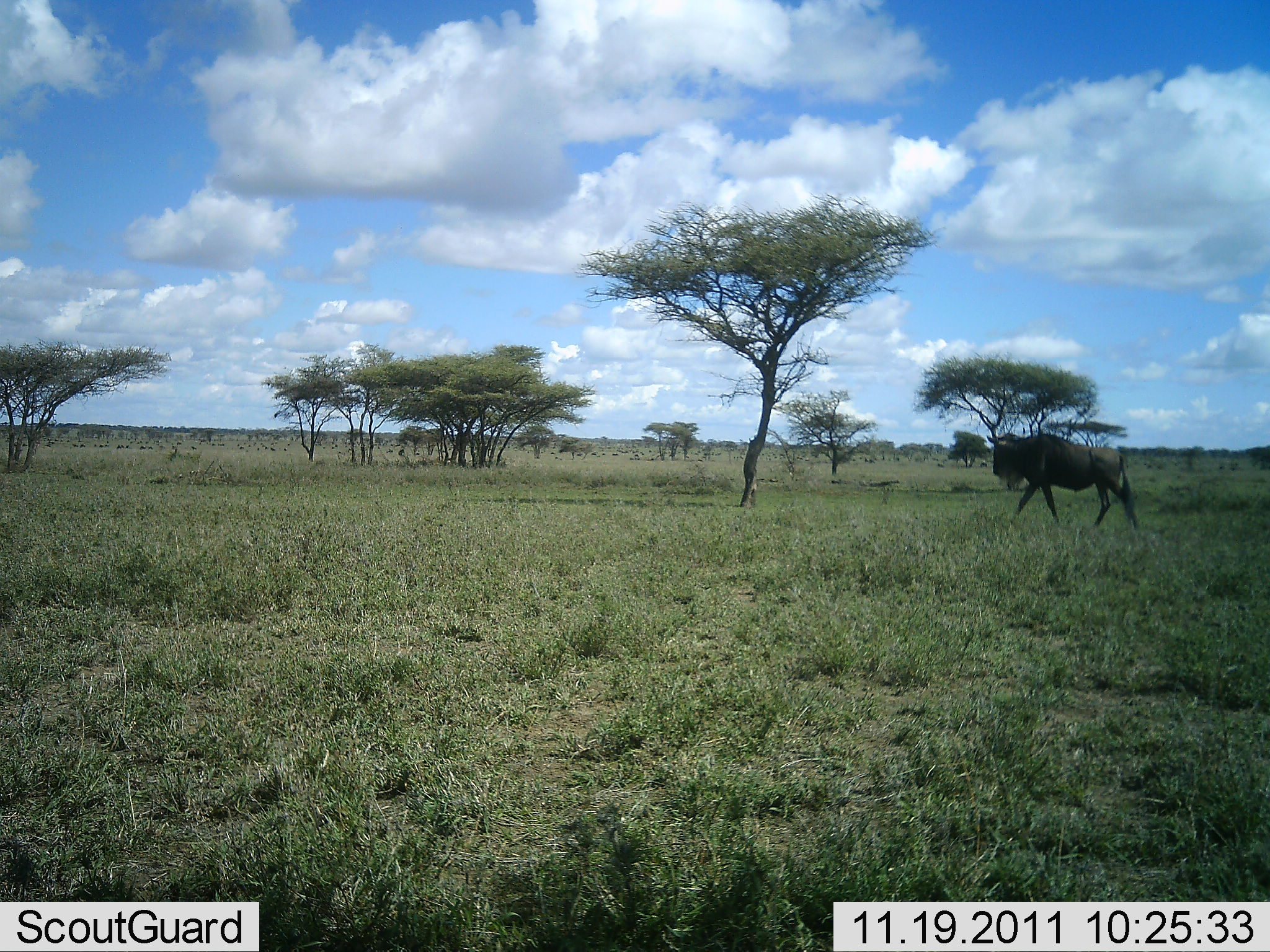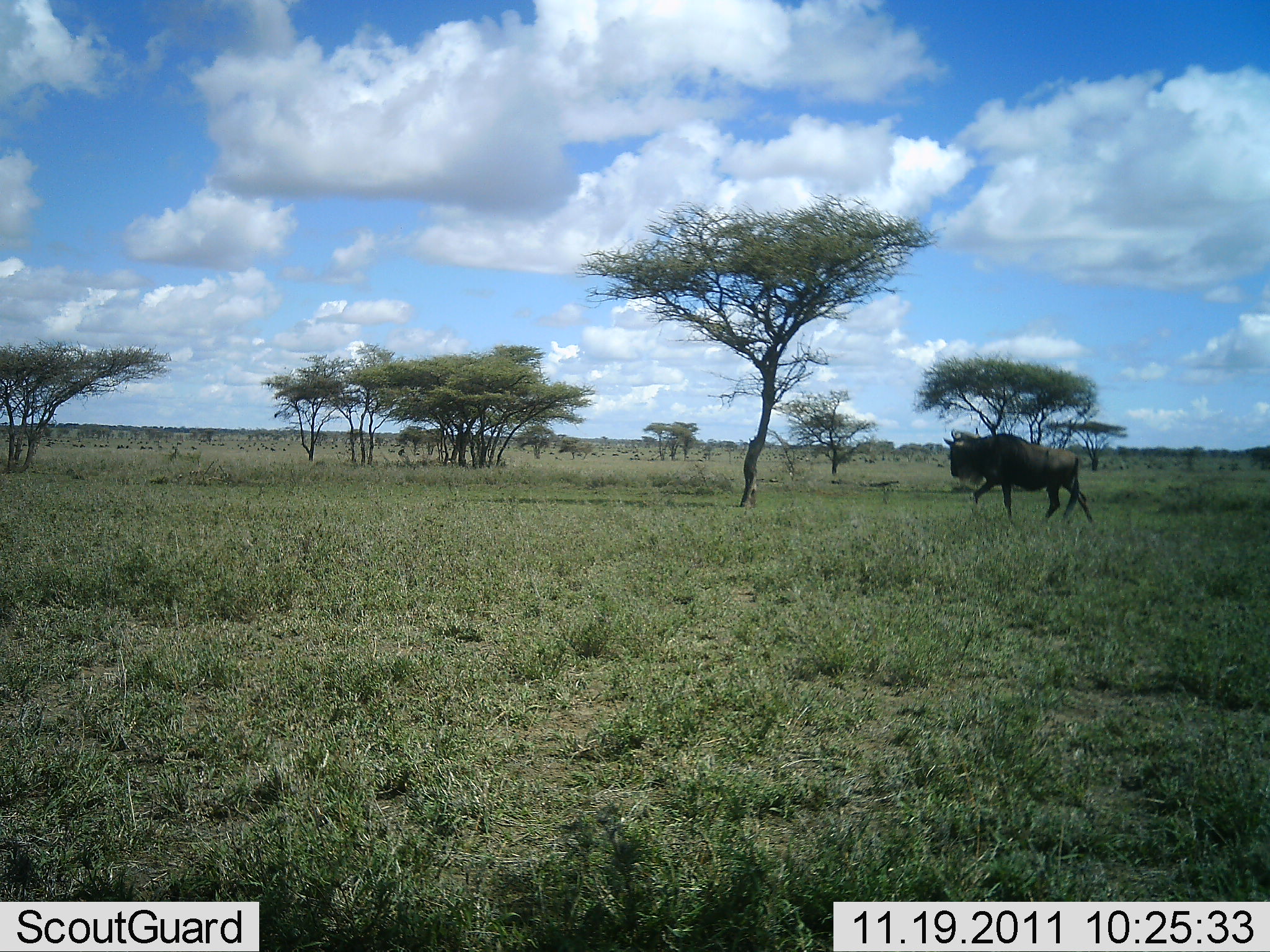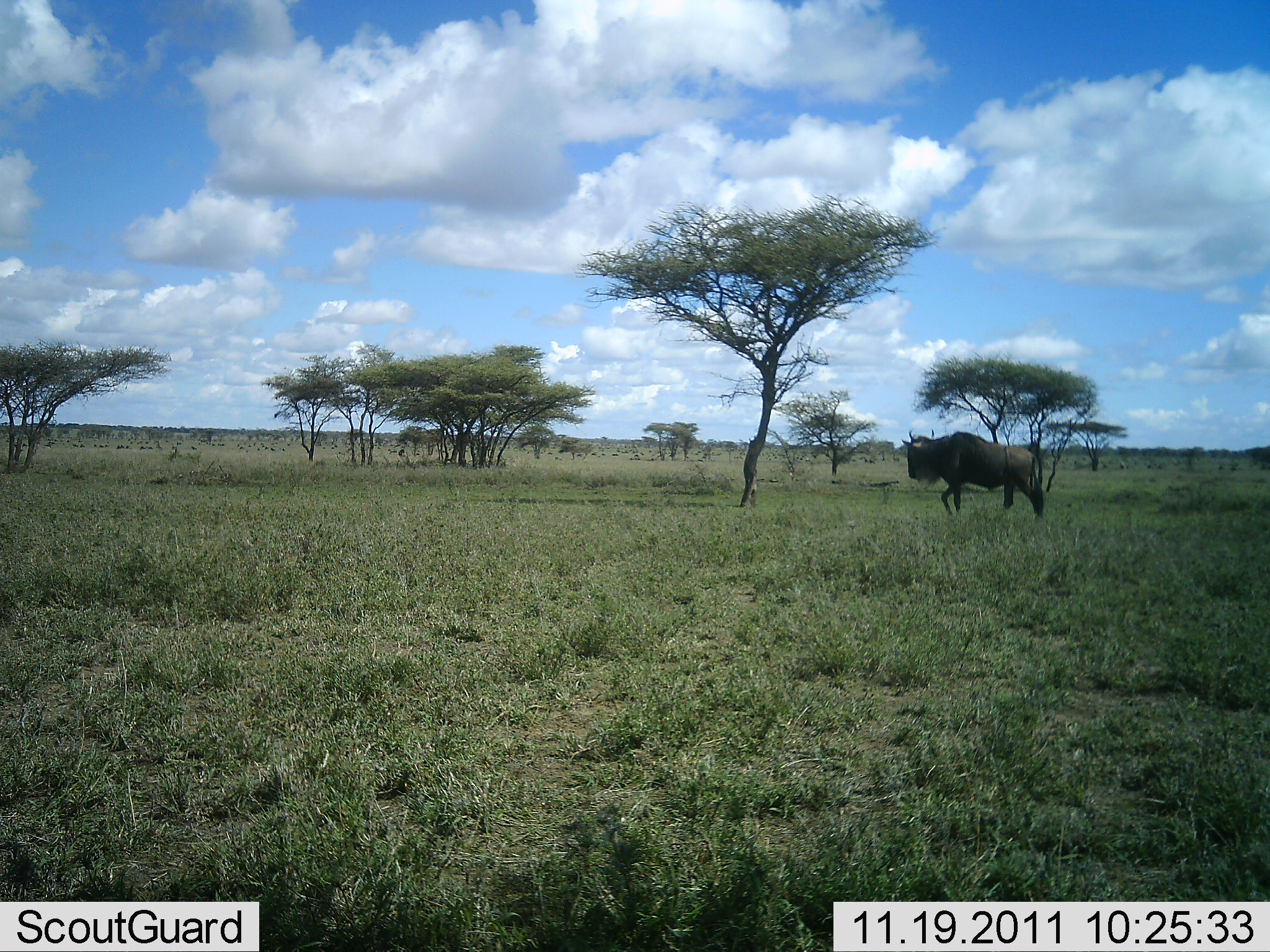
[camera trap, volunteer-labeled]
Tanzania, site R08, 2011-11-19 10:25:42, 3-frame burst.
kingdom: Animalia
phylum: Chordata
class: Mammalia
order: Artiodactyla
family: Bovidae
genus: Connochaetes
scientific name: Connochaetes taurinus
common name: blue wildebeest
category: wildebeest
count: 1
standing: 0%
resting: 0%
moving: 100%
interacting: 0%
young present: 0%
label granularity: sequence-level